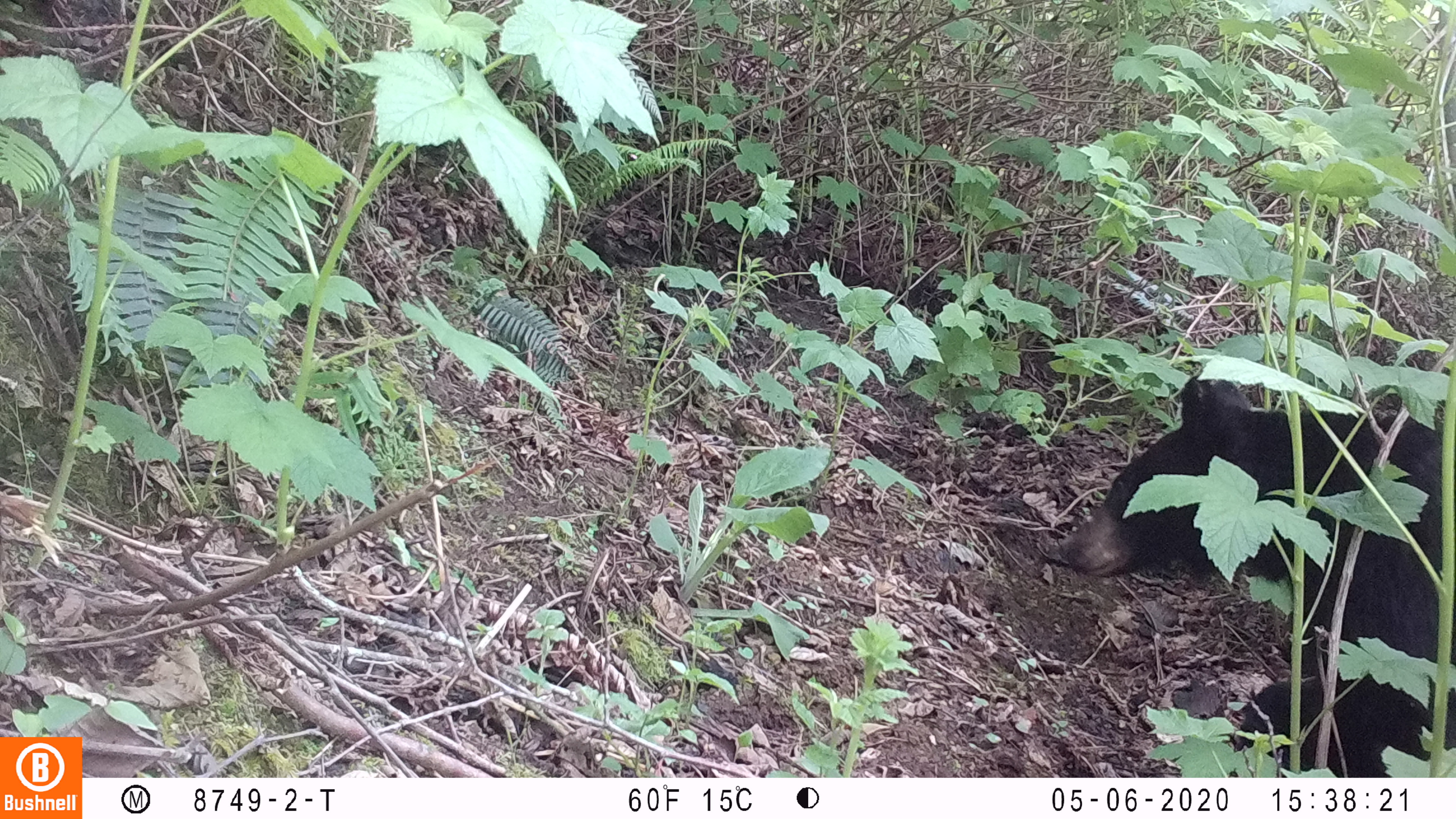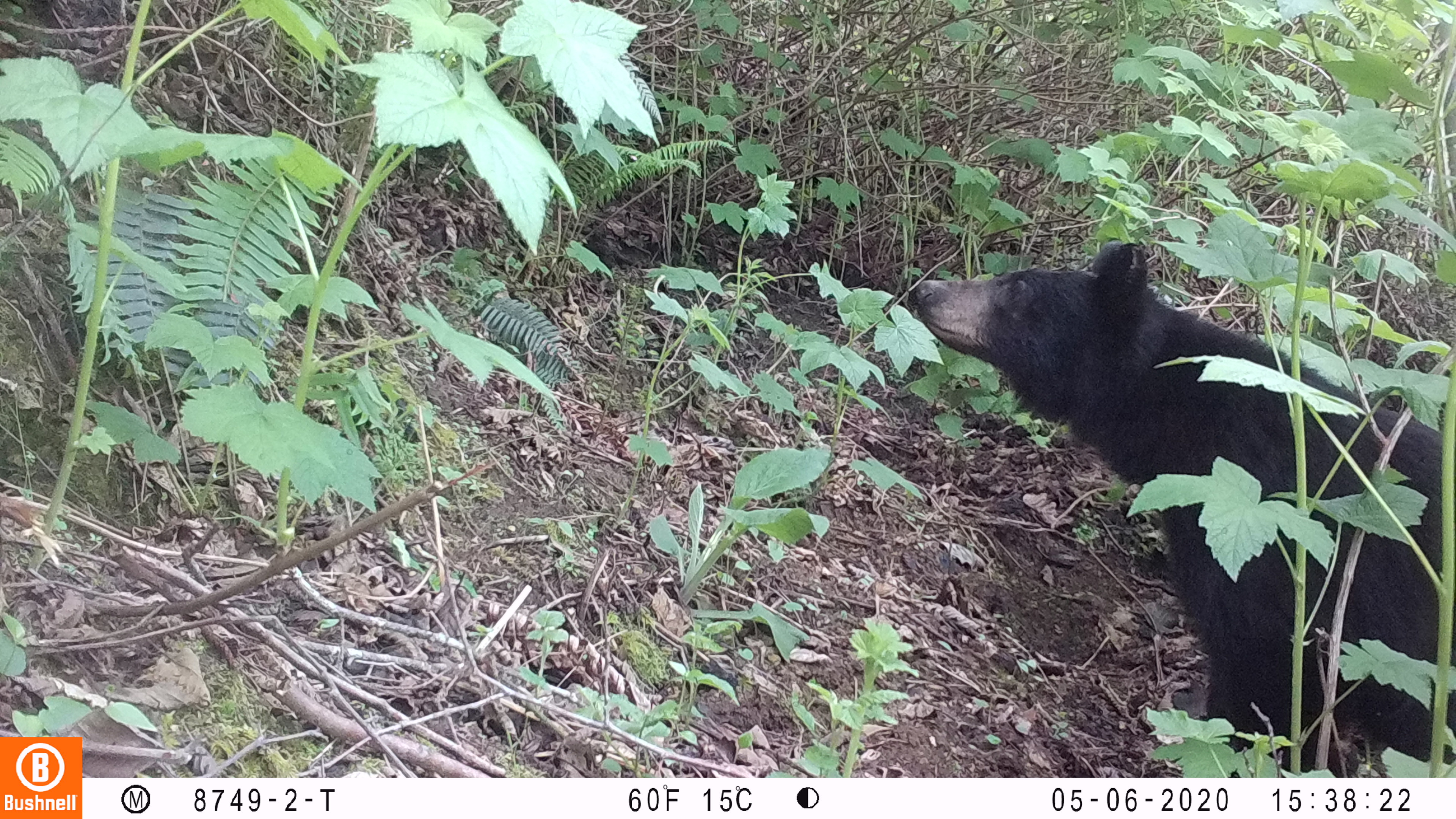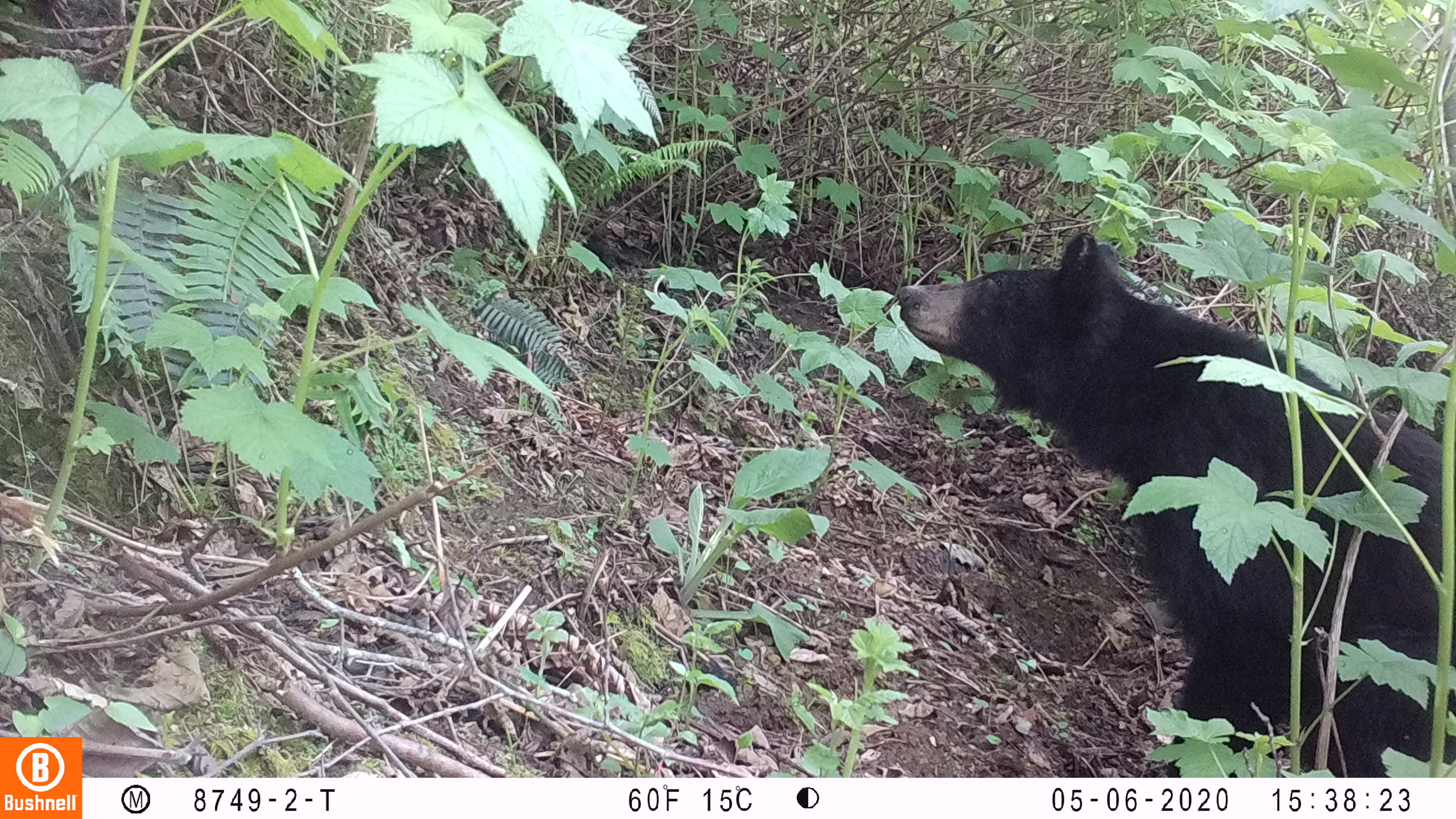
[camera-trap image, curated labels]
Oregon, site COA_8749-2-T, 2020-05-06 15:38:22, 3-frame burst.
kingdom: Animalia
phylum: Chordata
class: Mammalia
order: Carnivora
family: Ursidae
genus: Ursus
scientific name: Ursus americanus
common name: american black bear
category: black bear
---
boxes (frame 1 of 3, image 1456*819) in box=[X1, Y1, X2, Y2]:
black bear: box=[1050, 365, 1453, 771]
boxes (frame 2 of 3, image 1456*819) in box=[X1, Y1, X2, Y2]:
black bear: box=[896, 233, 1448, 770]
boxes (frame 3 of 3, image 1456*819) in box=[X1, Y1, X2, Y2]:
black bear: box=[883, 236, 1448, 778]